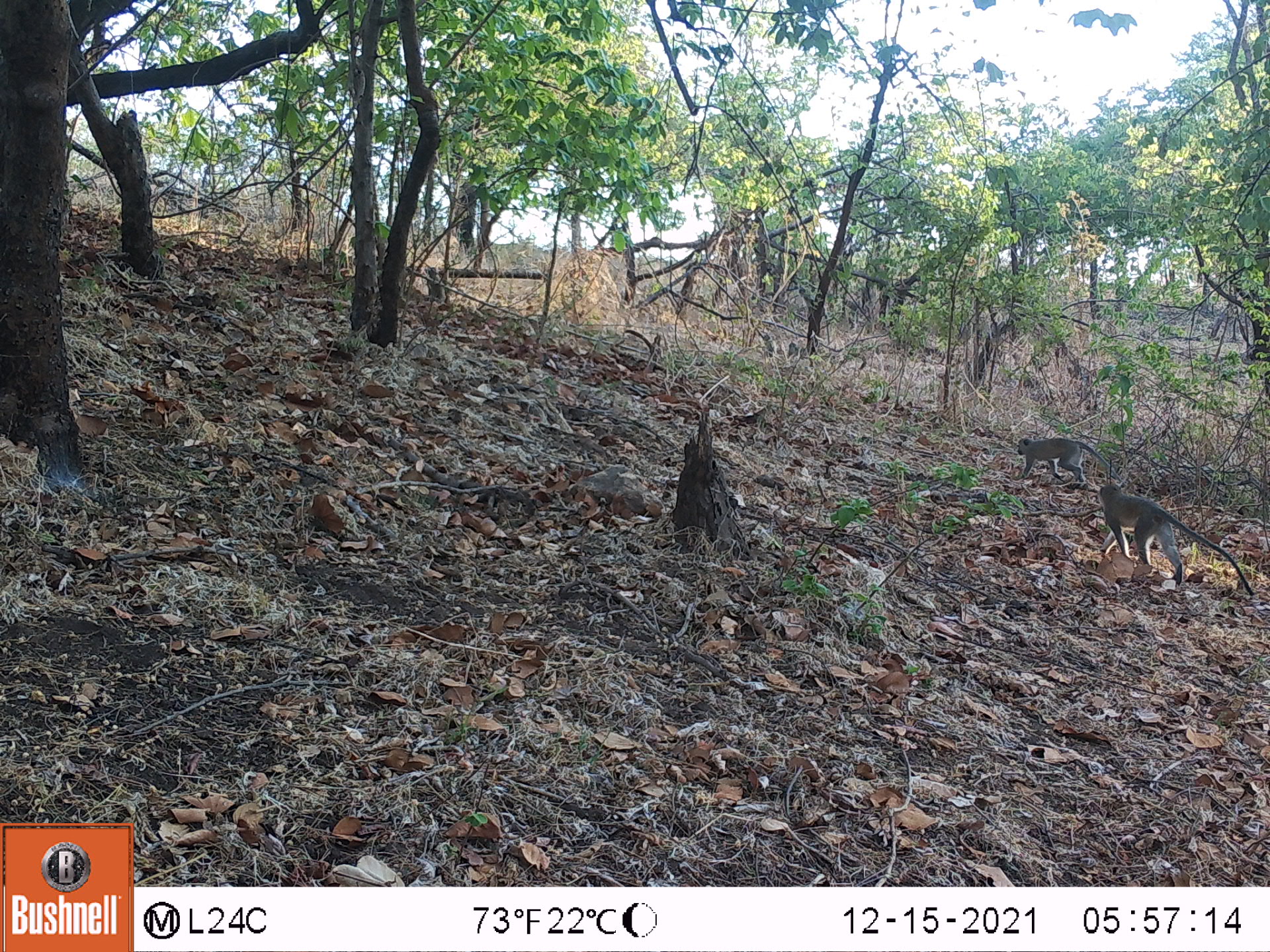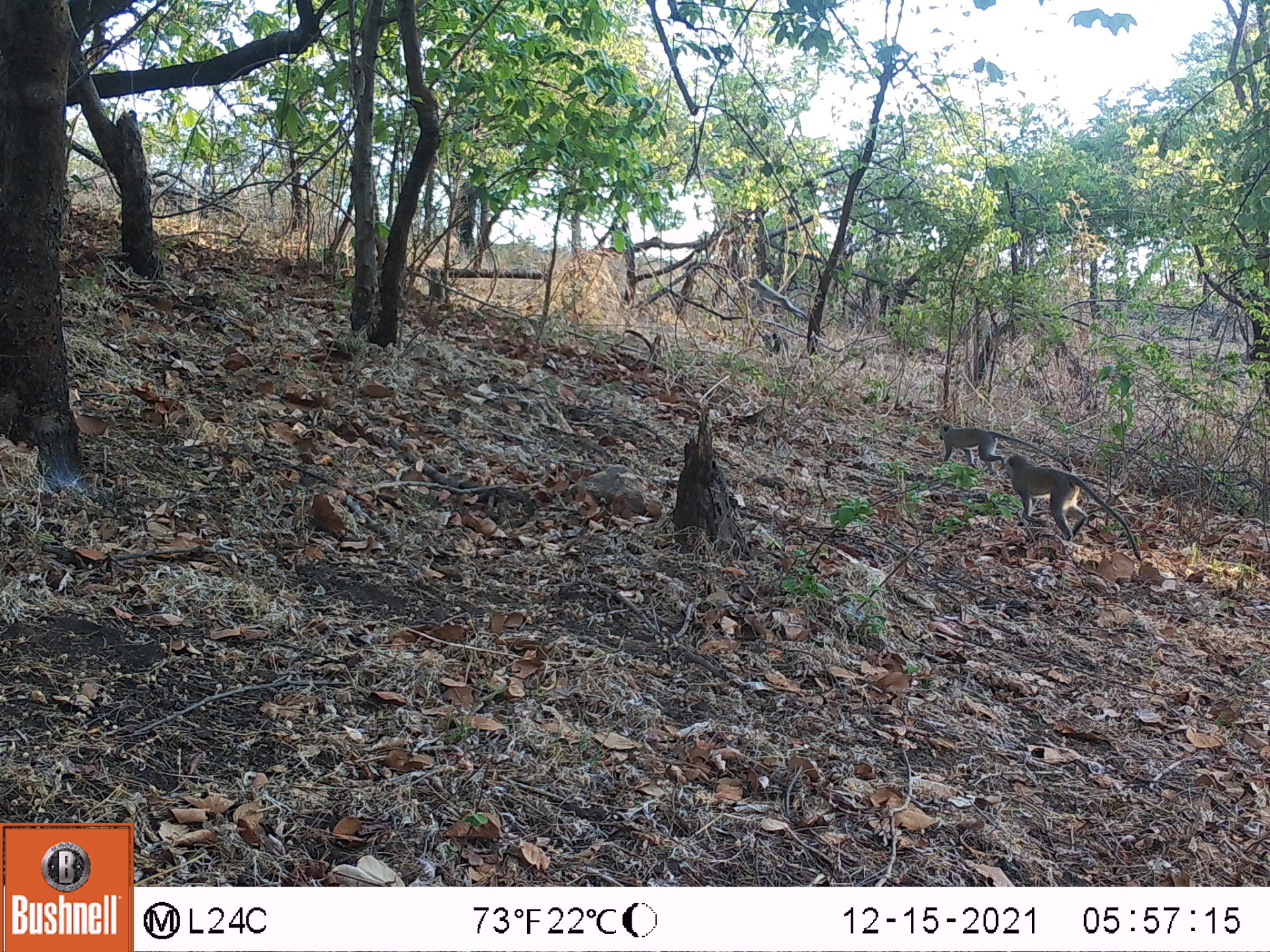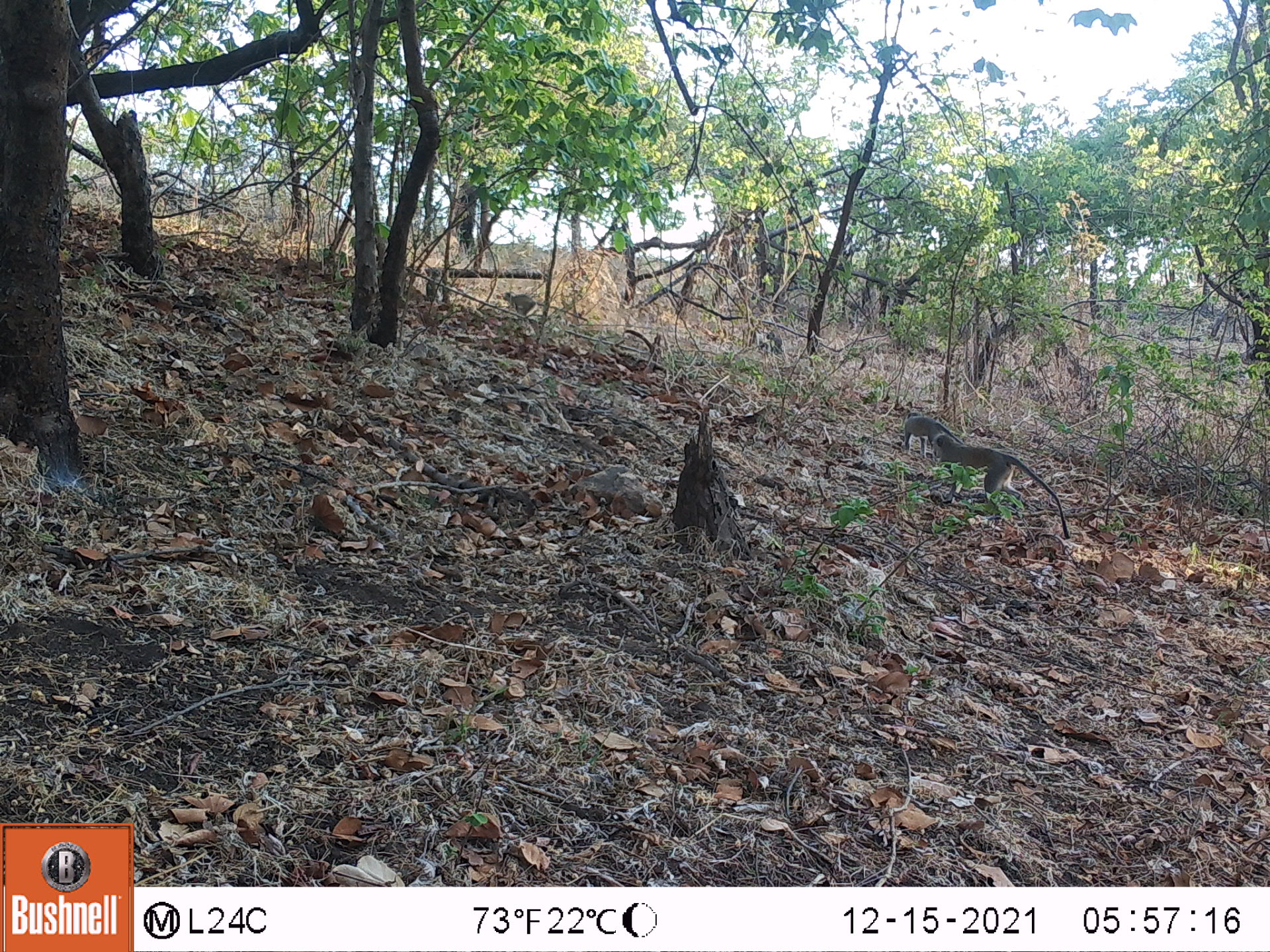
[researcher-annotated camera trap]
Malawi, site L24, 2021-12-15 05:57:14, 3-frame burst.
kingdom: Animalia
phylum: Chordata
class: Mammalia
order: Primates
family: Cercopithecidae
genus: Chlorocebus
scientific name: Chlorocebus pygerythrus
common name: vervet monkey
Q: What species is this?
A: Vervet monkey (Chlorocebus pygerythrus).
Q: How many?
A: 4.